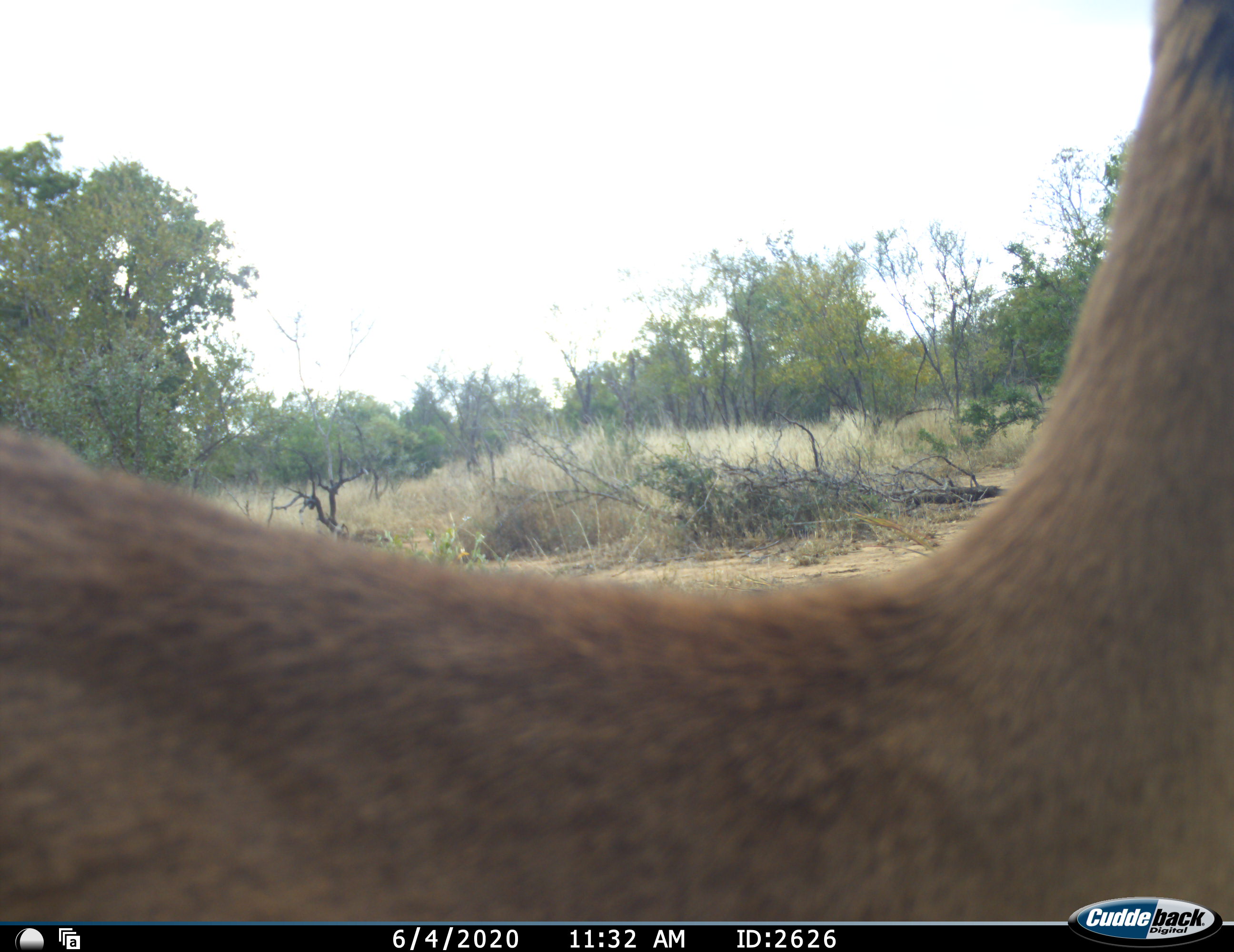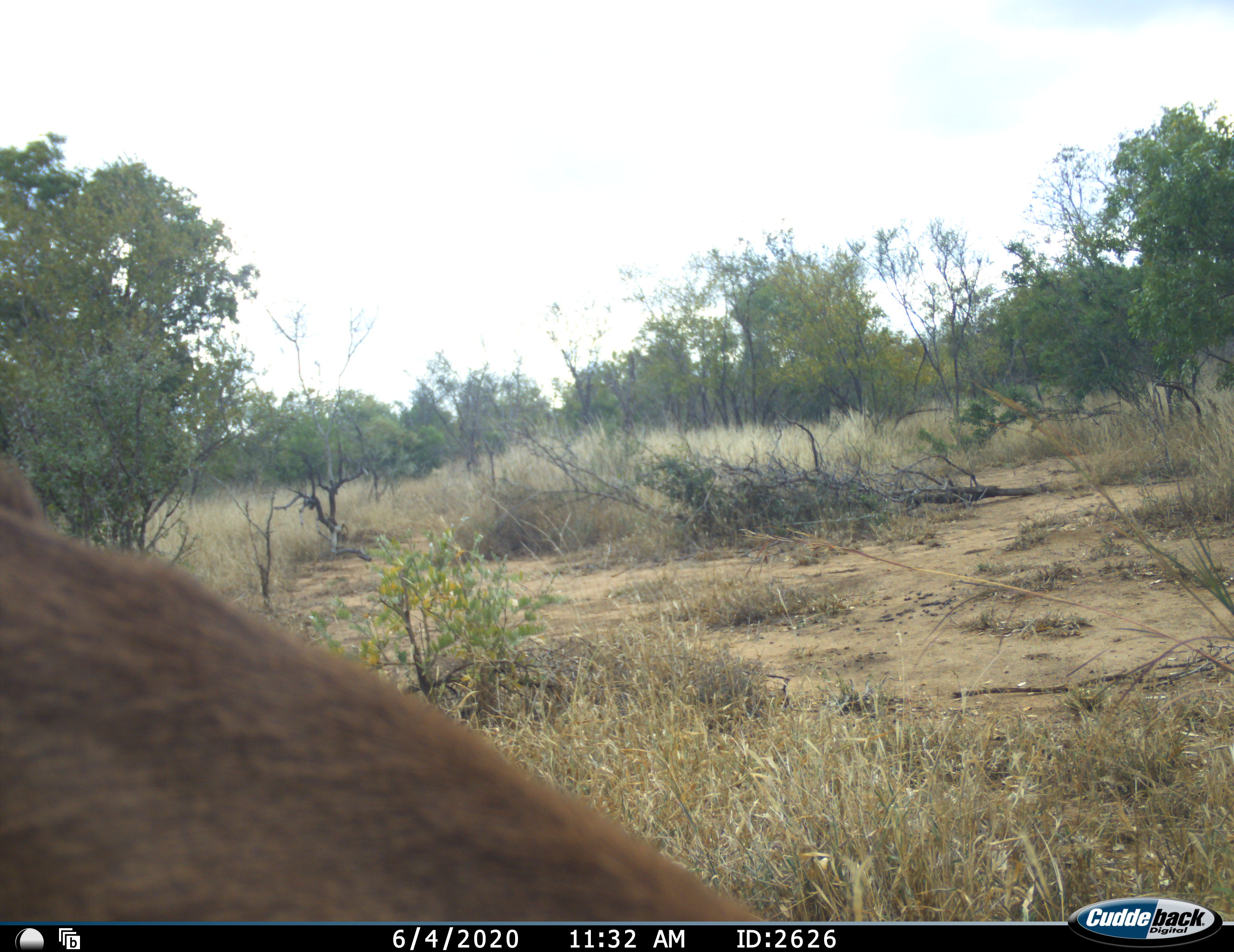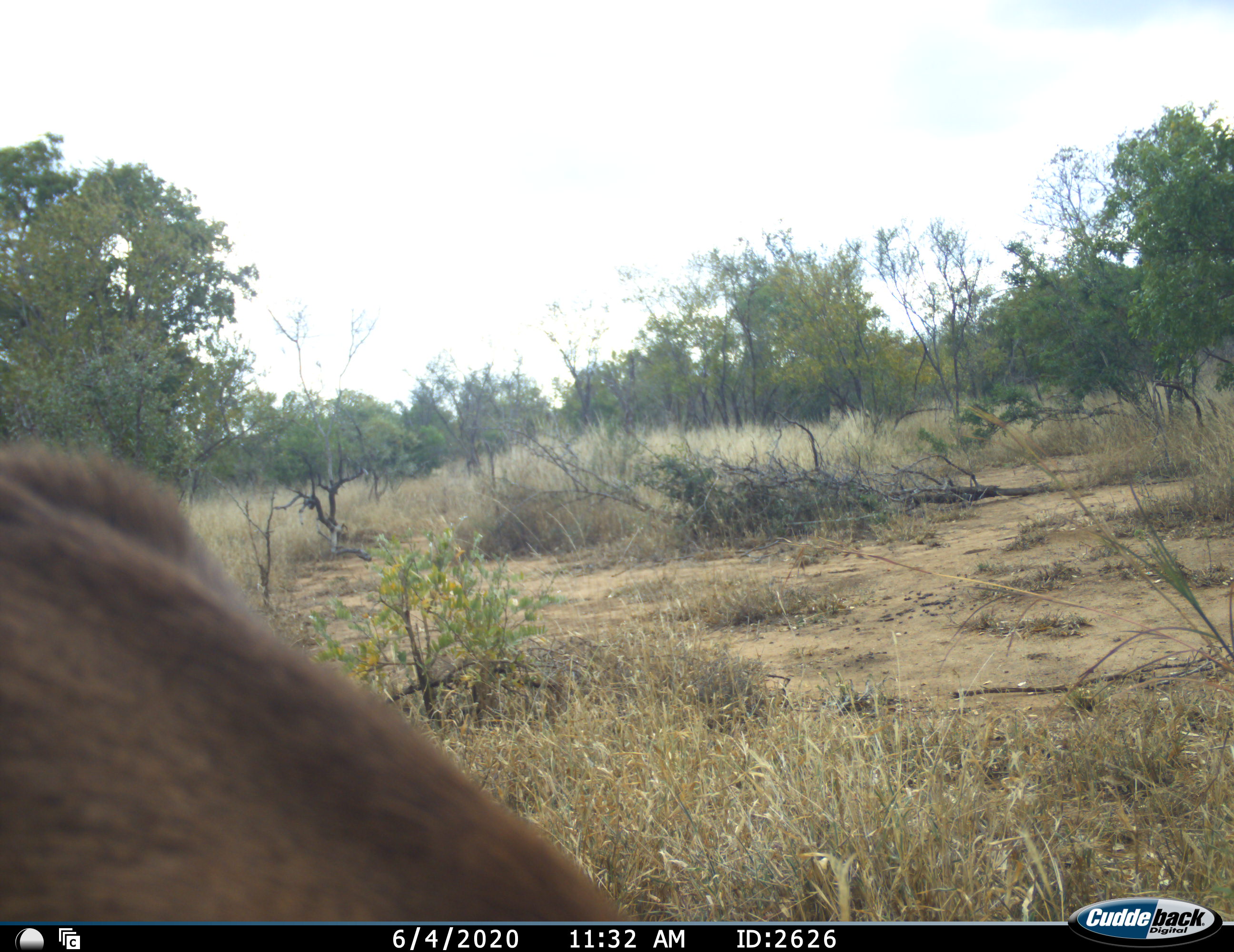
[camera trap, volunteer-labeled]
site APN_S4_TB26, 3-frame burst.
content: unidentified animal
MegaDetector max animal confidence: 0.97